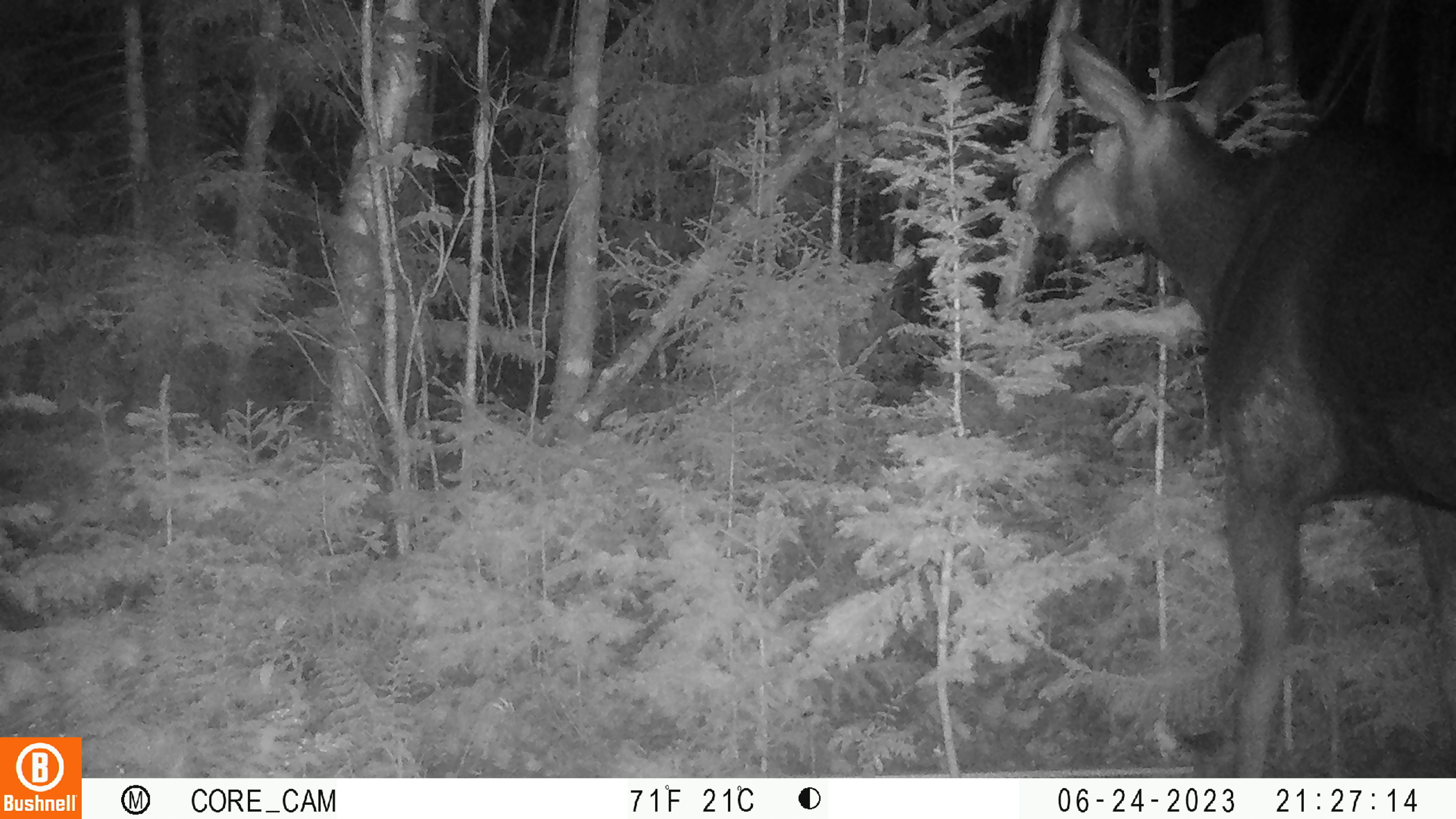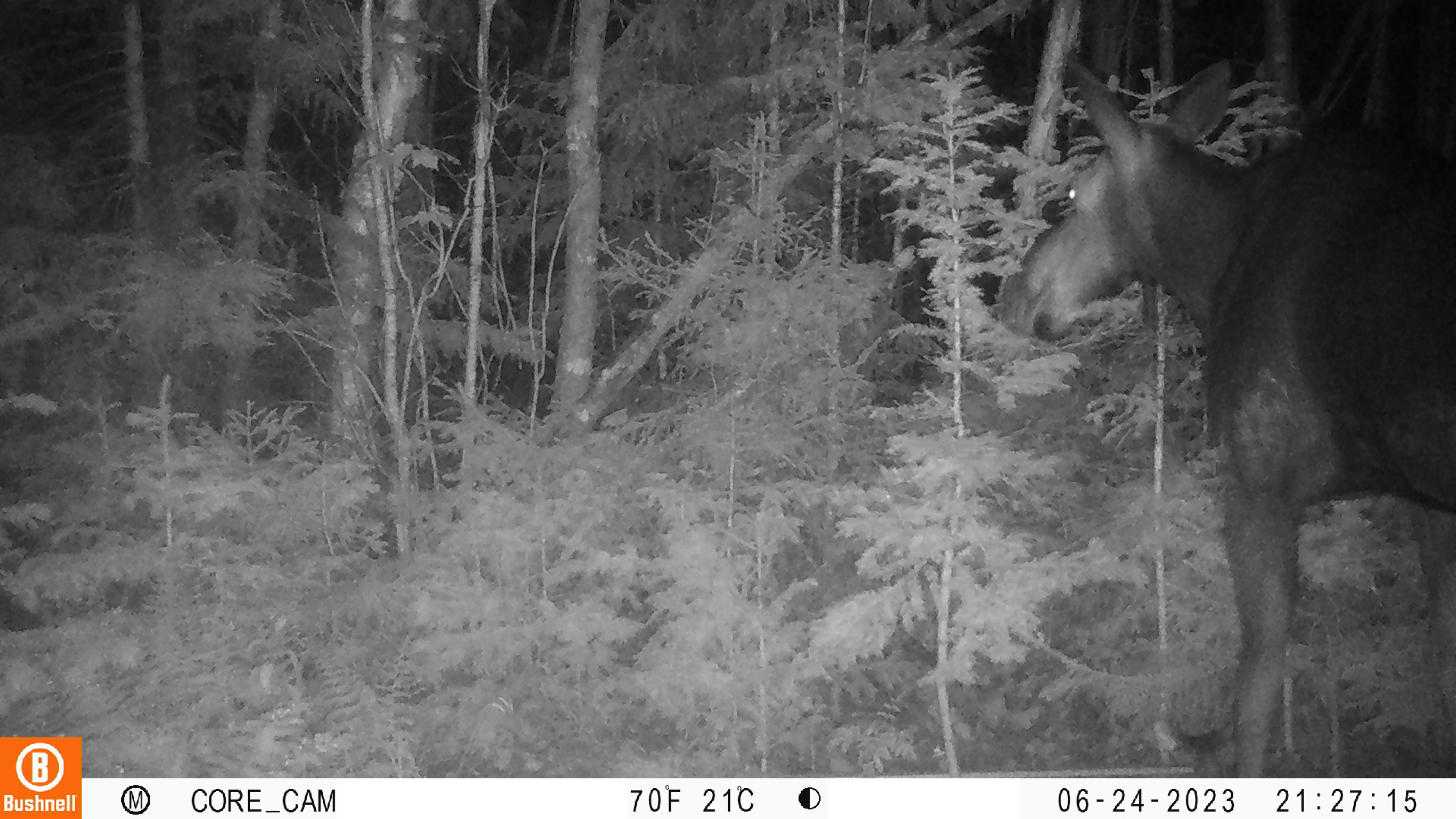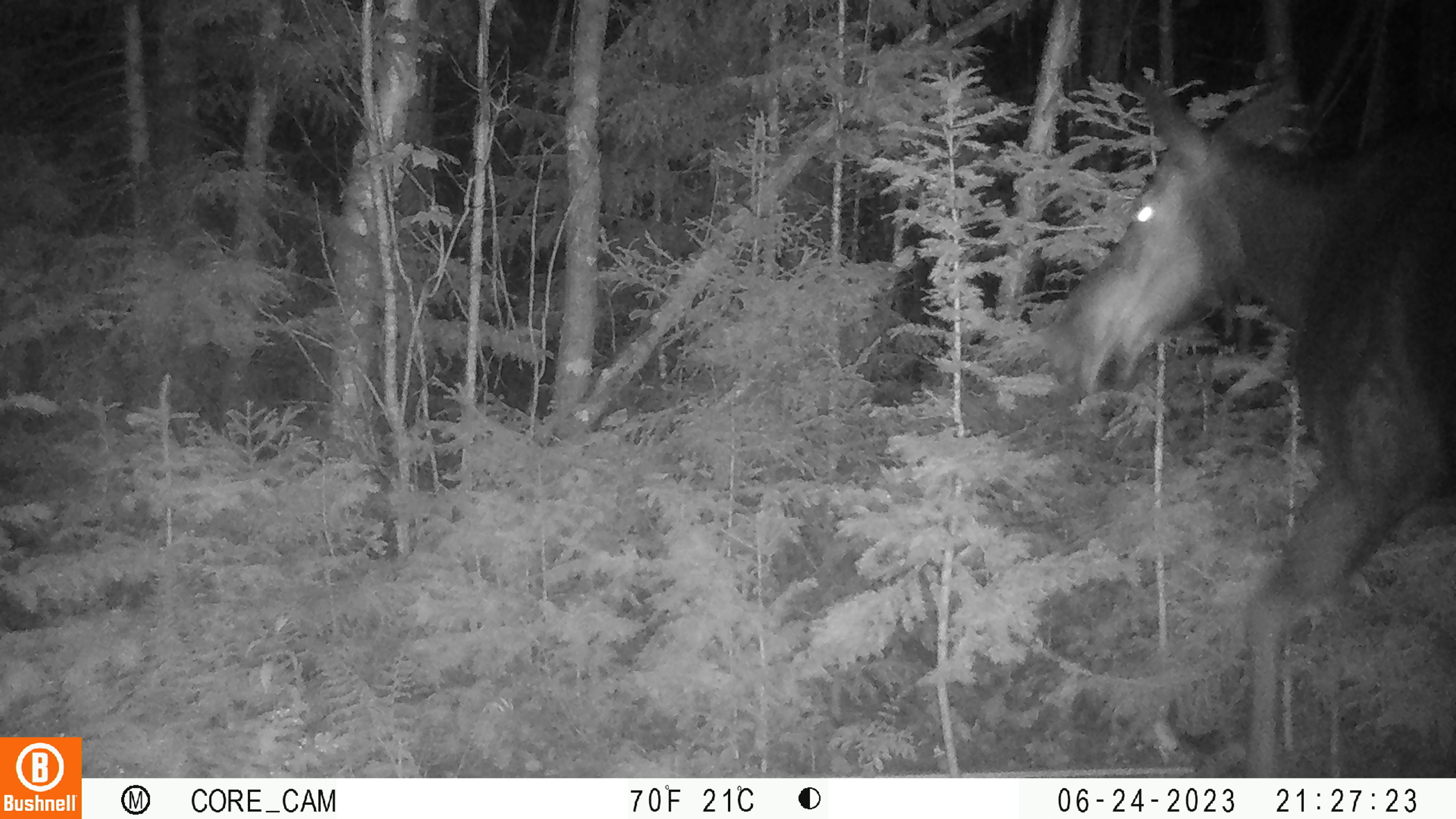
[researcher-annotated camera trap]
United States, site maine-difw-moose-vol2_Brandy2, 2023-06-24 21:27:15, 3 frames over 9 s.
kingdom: Animalia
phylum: Chordata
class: Mammalia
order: Artiodactyla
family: Cervidae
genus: Alces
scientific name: Alces alces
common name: moose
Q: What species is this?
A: Moose (Alces alces).